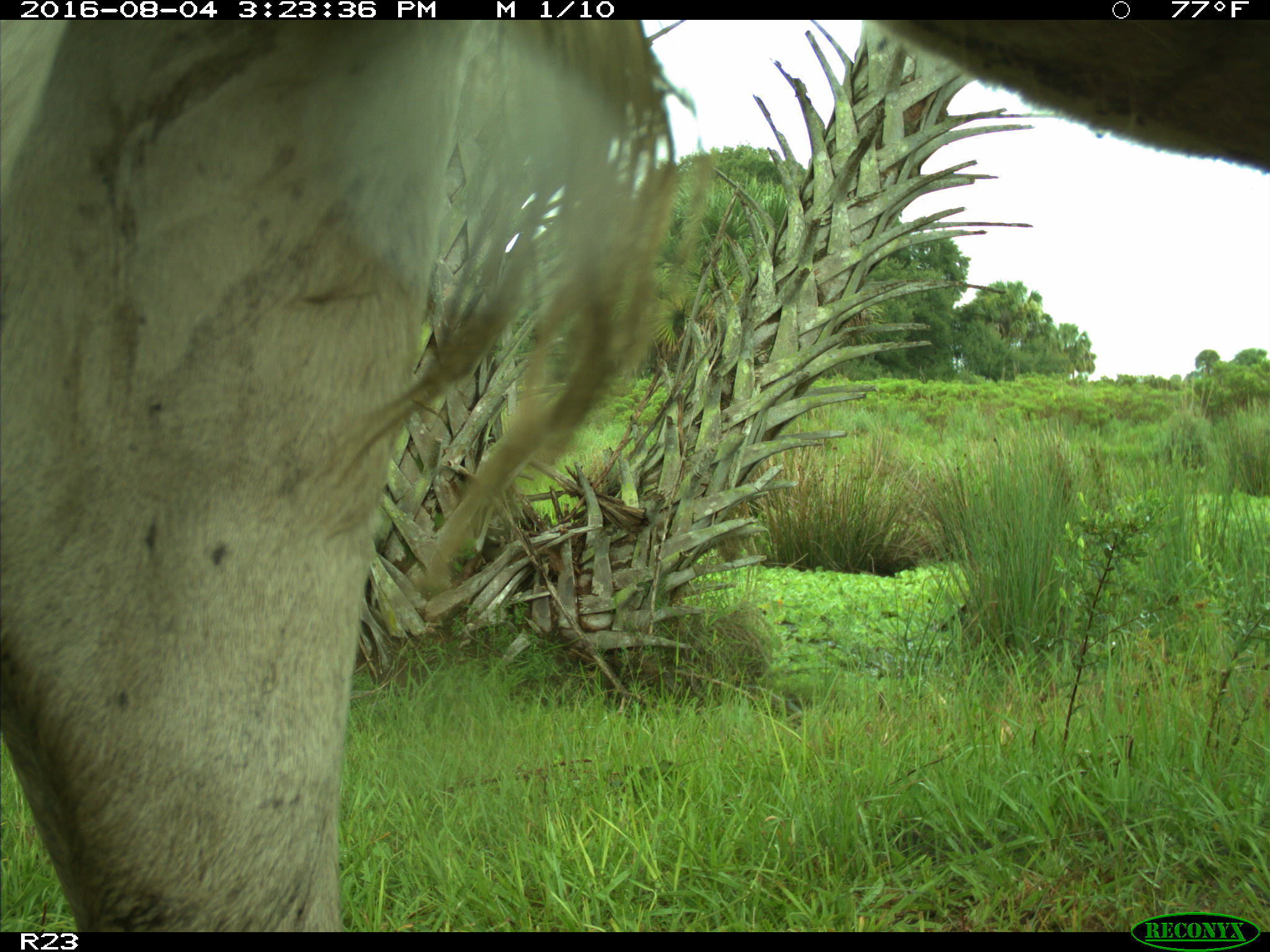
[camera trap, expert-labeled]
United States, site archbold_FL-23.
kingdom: Animalia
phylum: Chordata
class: Mammalia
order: Artiodactyla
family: Bovidae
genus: Bos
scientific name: Bos taurus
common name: domestic cow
Bos taurus (domestic cow).